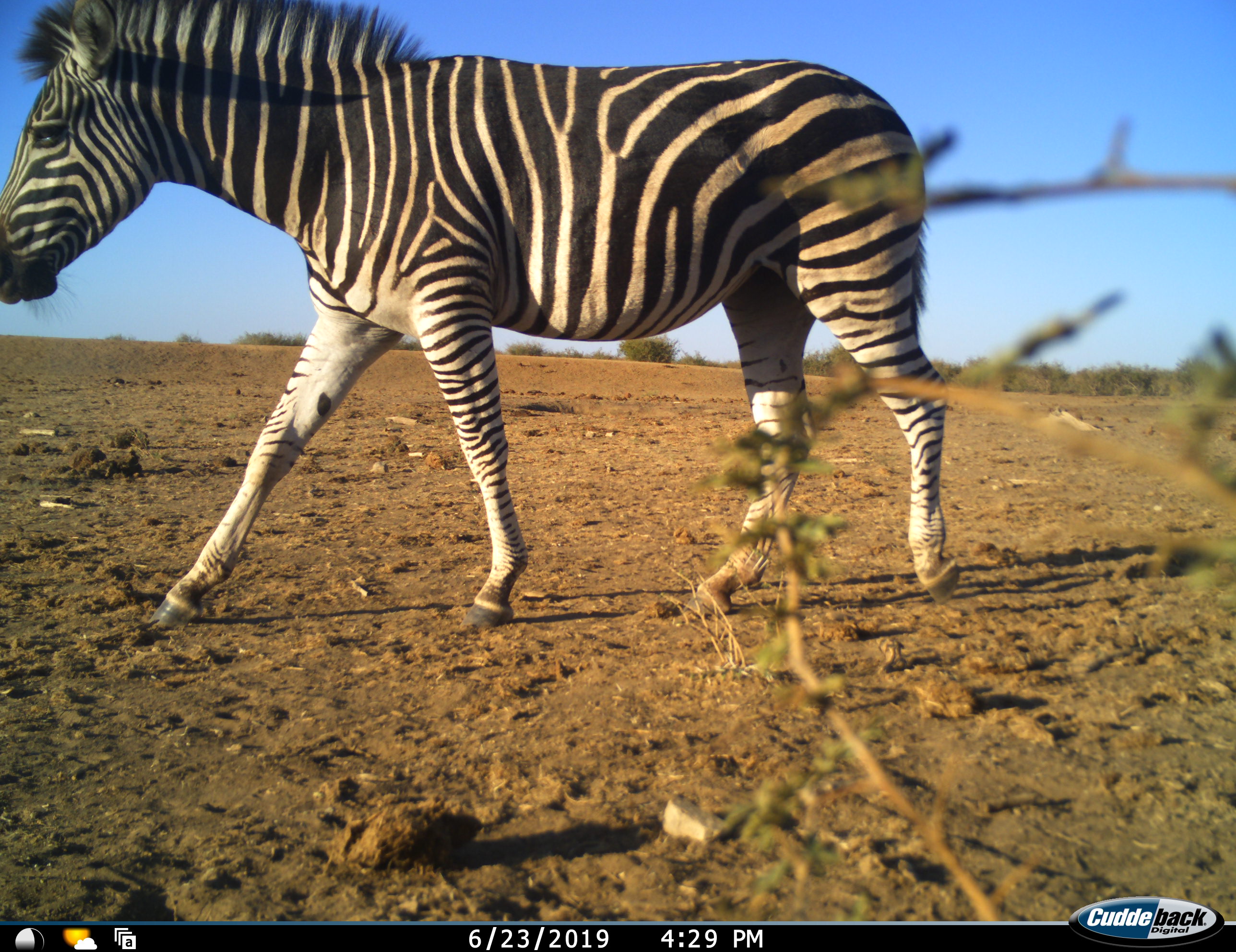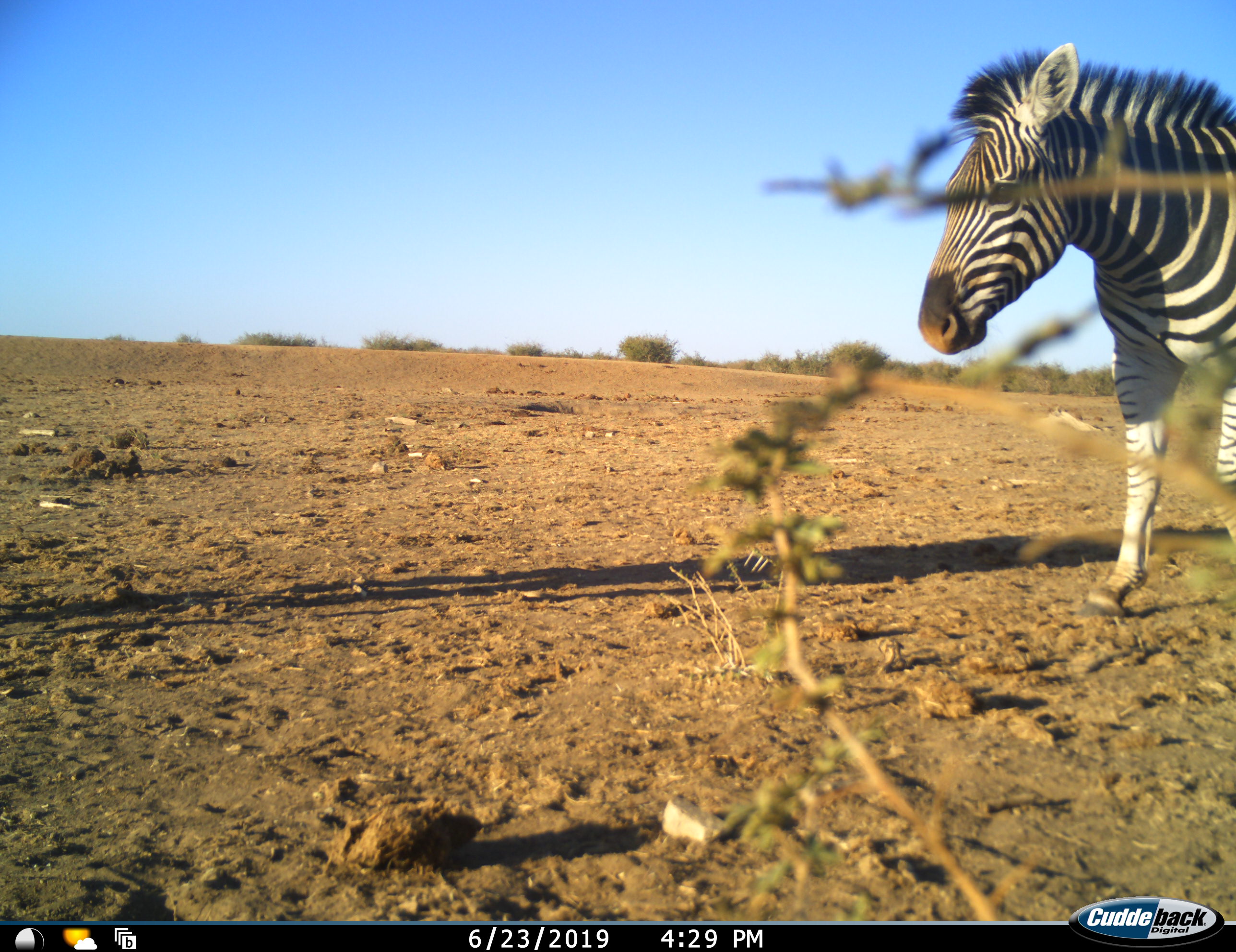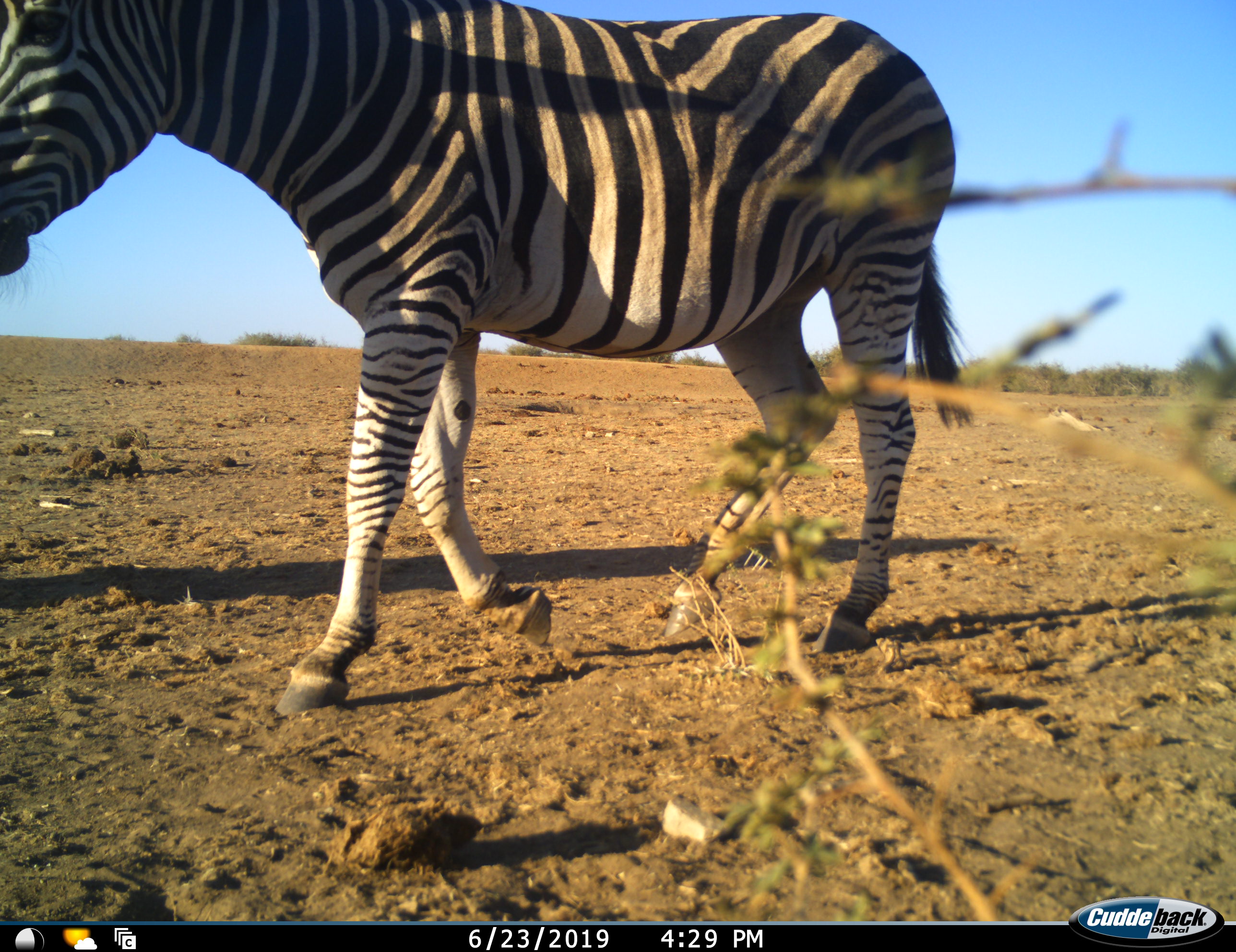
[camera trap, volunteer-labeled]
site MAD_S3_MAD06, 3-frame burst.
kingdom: Animalia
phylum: Chordata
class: Mammalia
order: Perissodactyla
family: Equidae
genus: Equus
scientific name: Equus quagga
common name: plains zebra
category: zebraplains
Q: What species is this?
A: Zebraplains (plains zebra) (Equus quagga).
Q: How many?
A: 2.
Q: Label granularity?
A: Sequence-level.